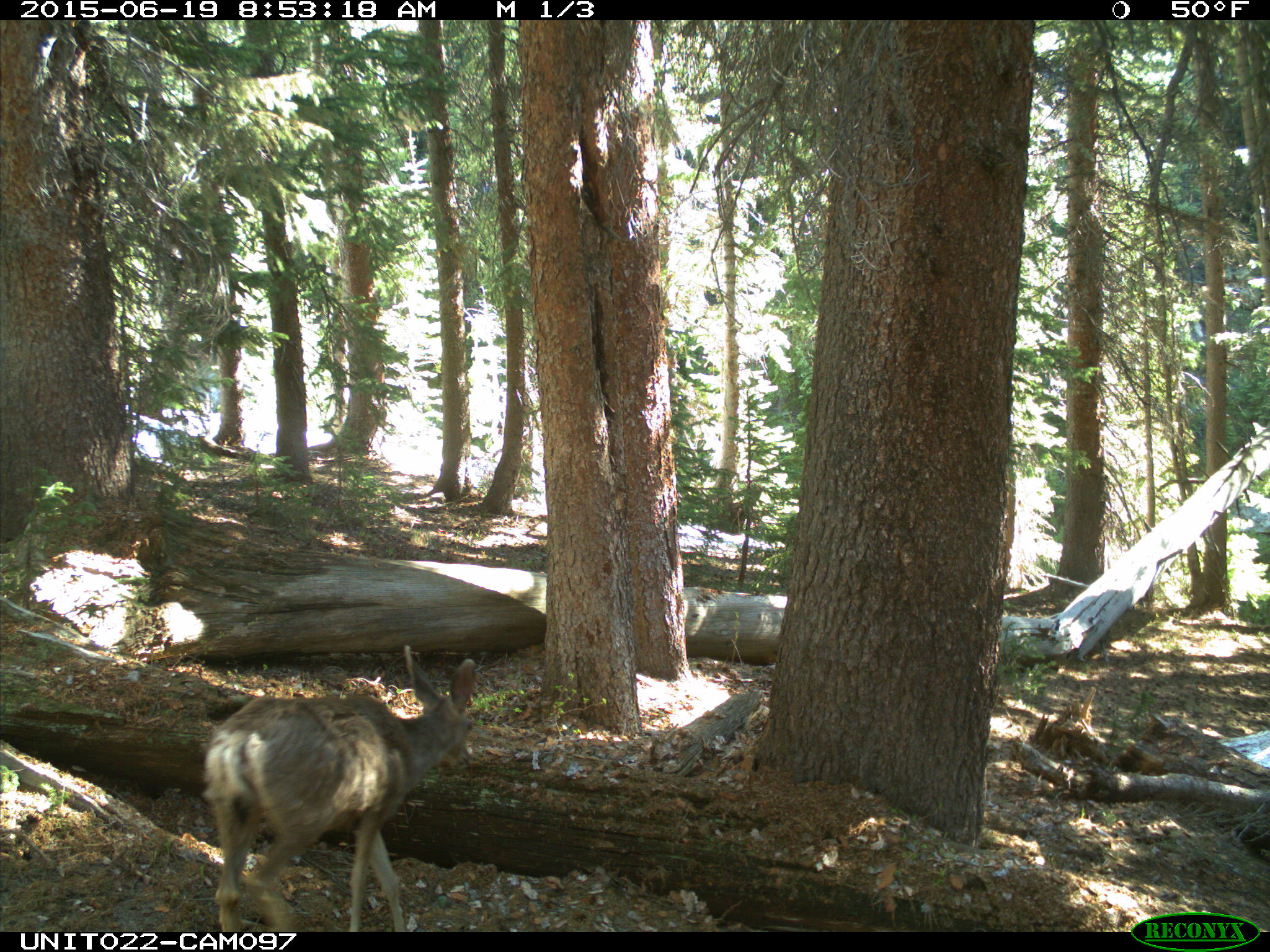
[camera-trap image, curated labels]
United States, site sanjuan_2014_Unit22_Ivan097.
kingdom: Animalia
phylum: Chordata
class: Mammalia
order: Artiodactyla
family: Cervidae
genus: Odocoileus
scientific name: Odocoileus hemionus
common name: mule deer